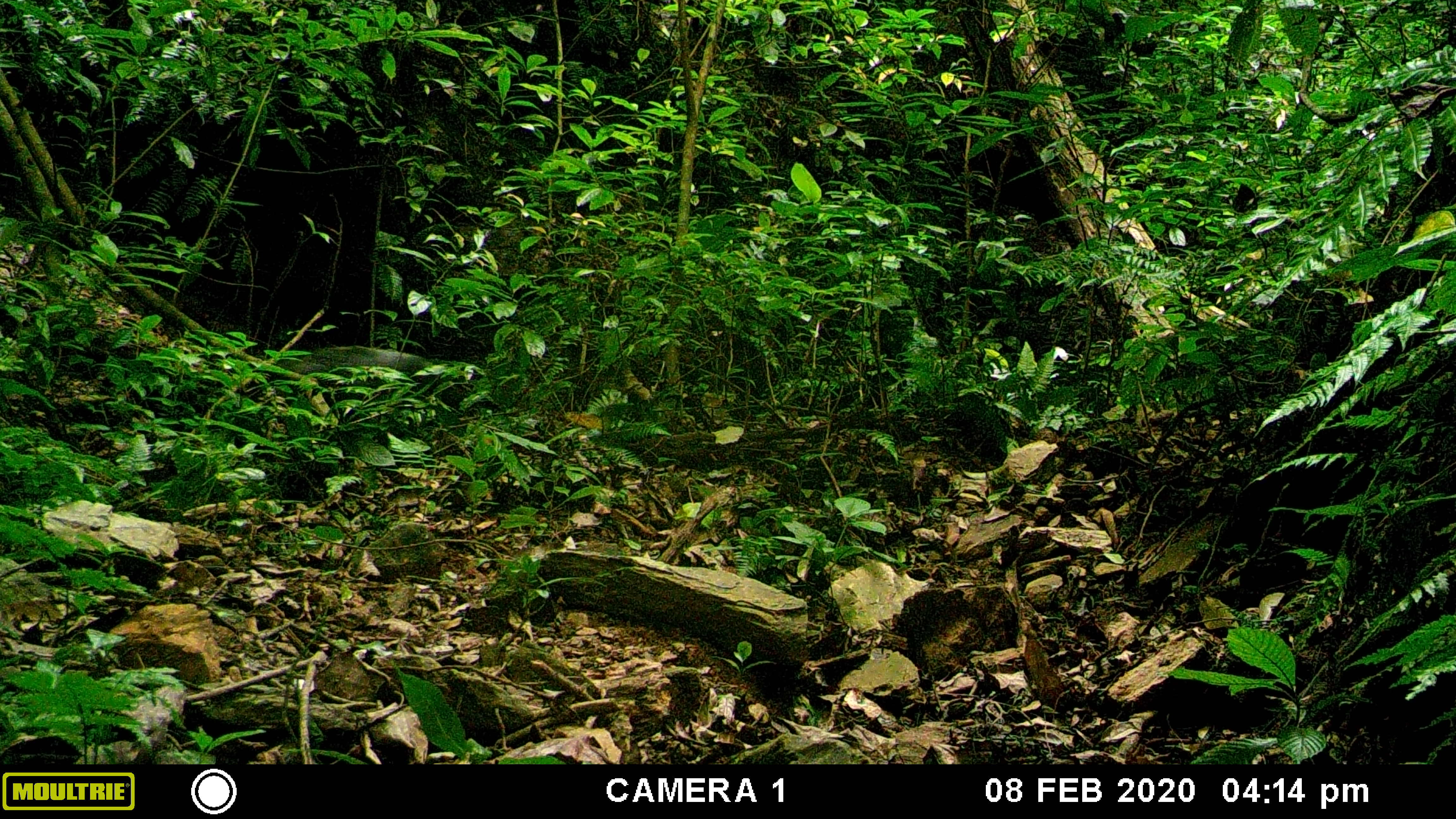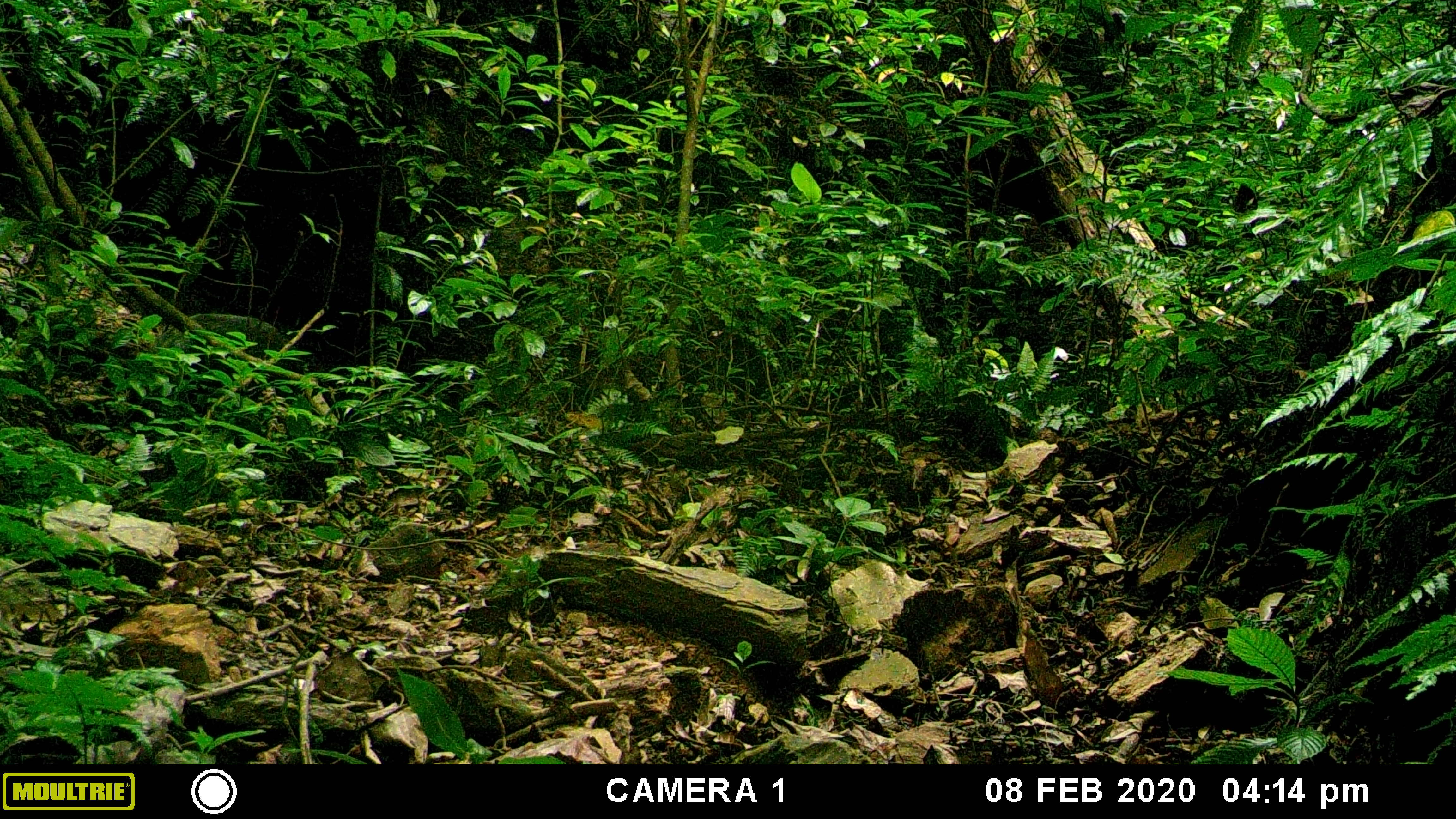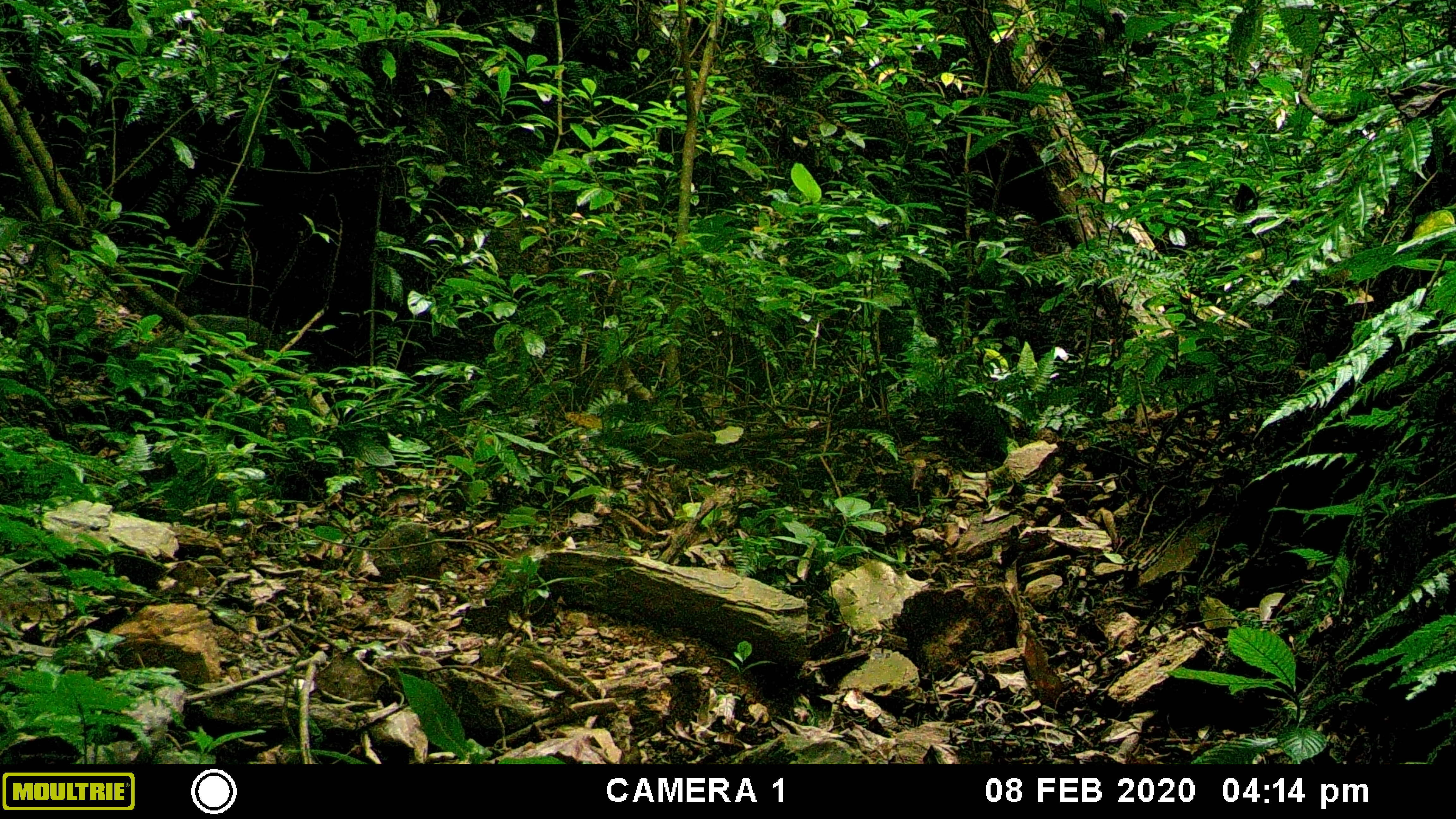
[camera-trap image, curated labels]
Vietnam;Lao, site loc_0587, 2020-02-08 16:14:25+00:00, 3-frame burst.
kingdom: Animalia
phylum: Chordata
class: Mammalia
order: Artiodactyla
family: Suidae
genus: Sus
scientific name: Sus scrofa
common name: eurasian wild pig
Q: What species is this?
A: Eurasian wild pig (Sus scrofa).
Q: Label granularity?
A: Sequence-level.